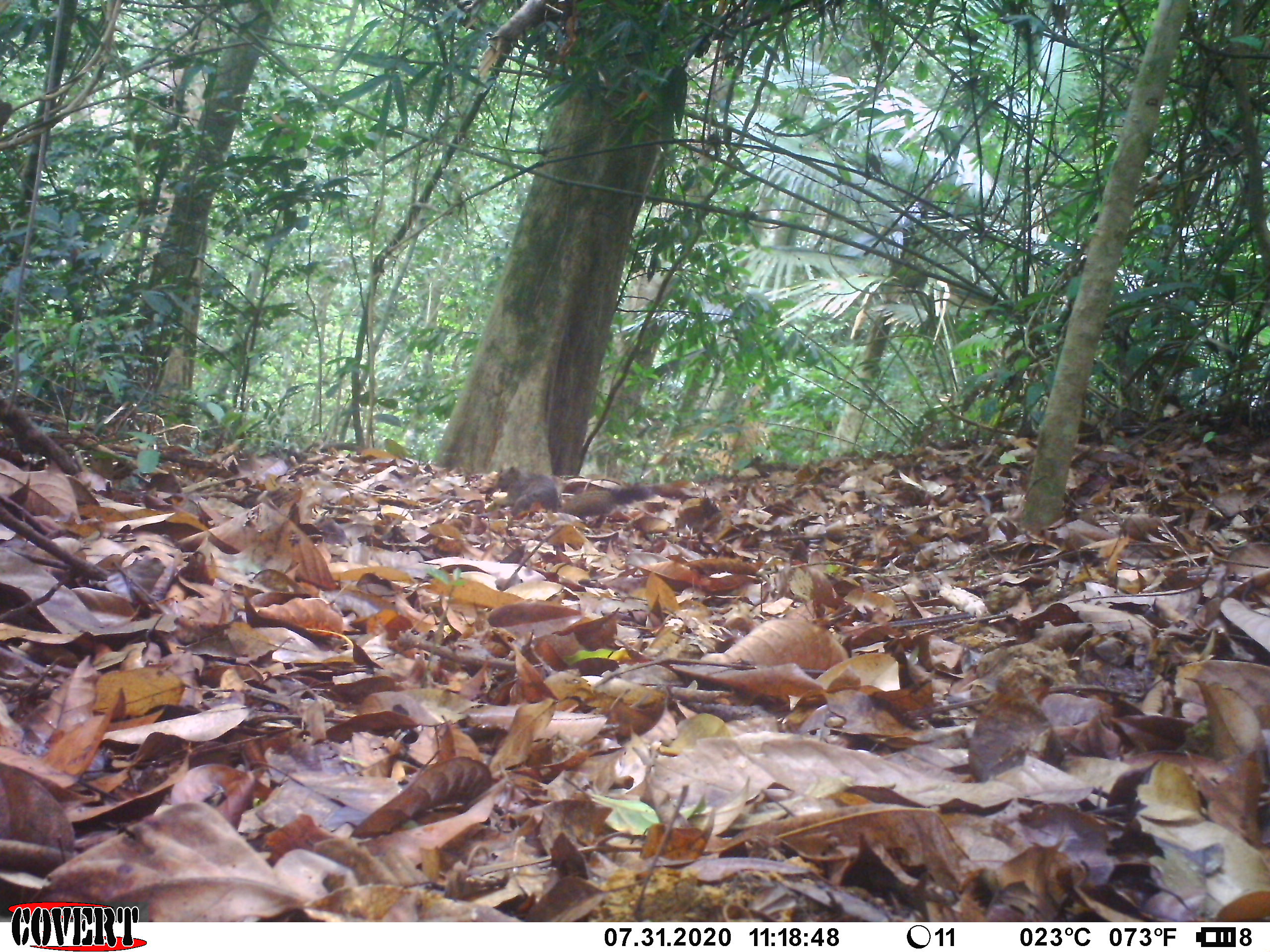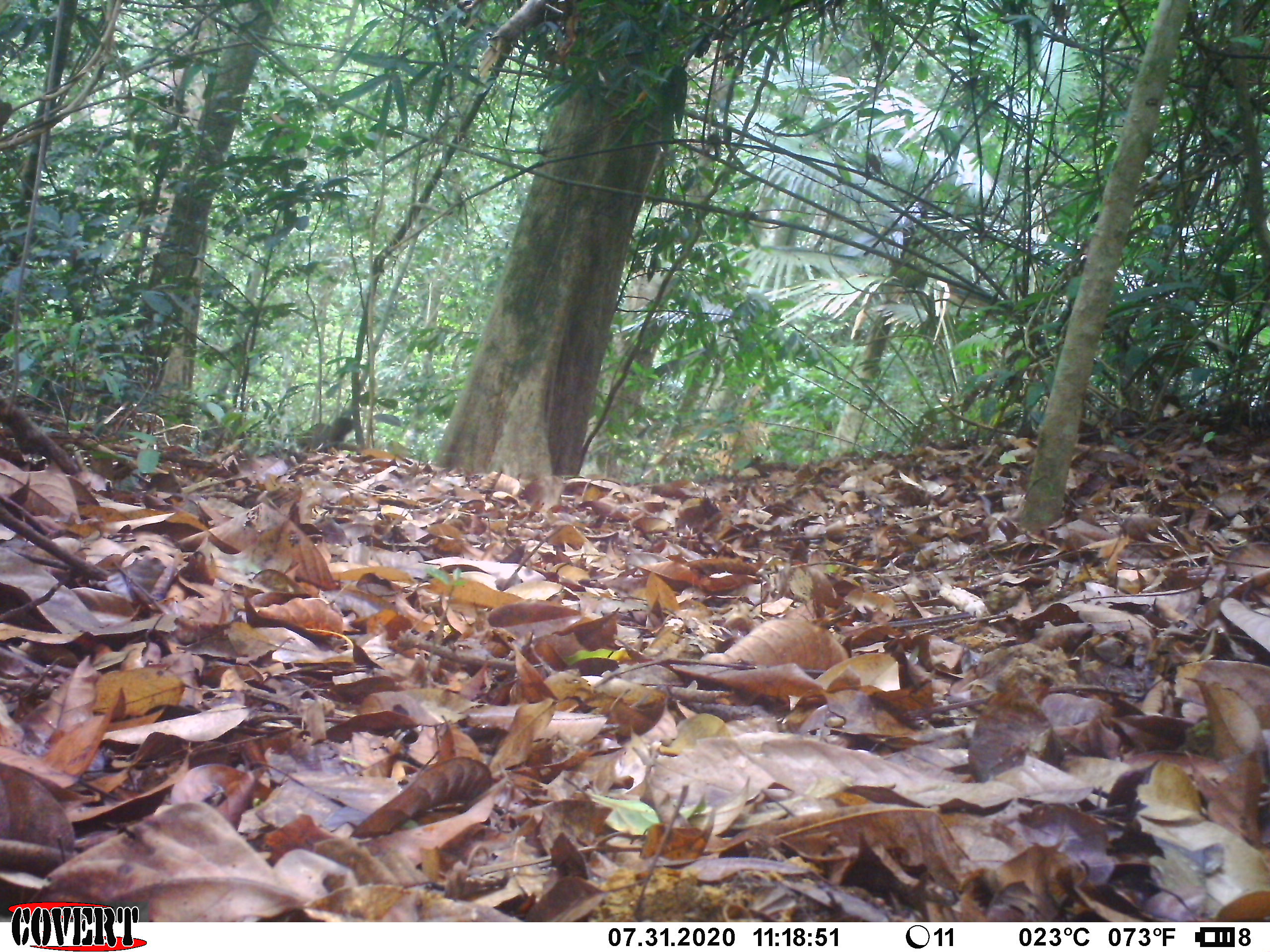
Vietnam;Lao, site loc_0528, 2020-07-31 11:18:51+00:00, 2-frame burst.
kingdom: Animalia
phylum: Chordata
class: Mammalia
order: Rodentia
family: Sciuridae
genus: Callosciurus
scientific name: Callosciurus erythraeus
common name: pallas's squirrel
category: pallass squirrel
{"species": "pallass squirrel (pallas's squirrel) (Callosciurus erythraeus)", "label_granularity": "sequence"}